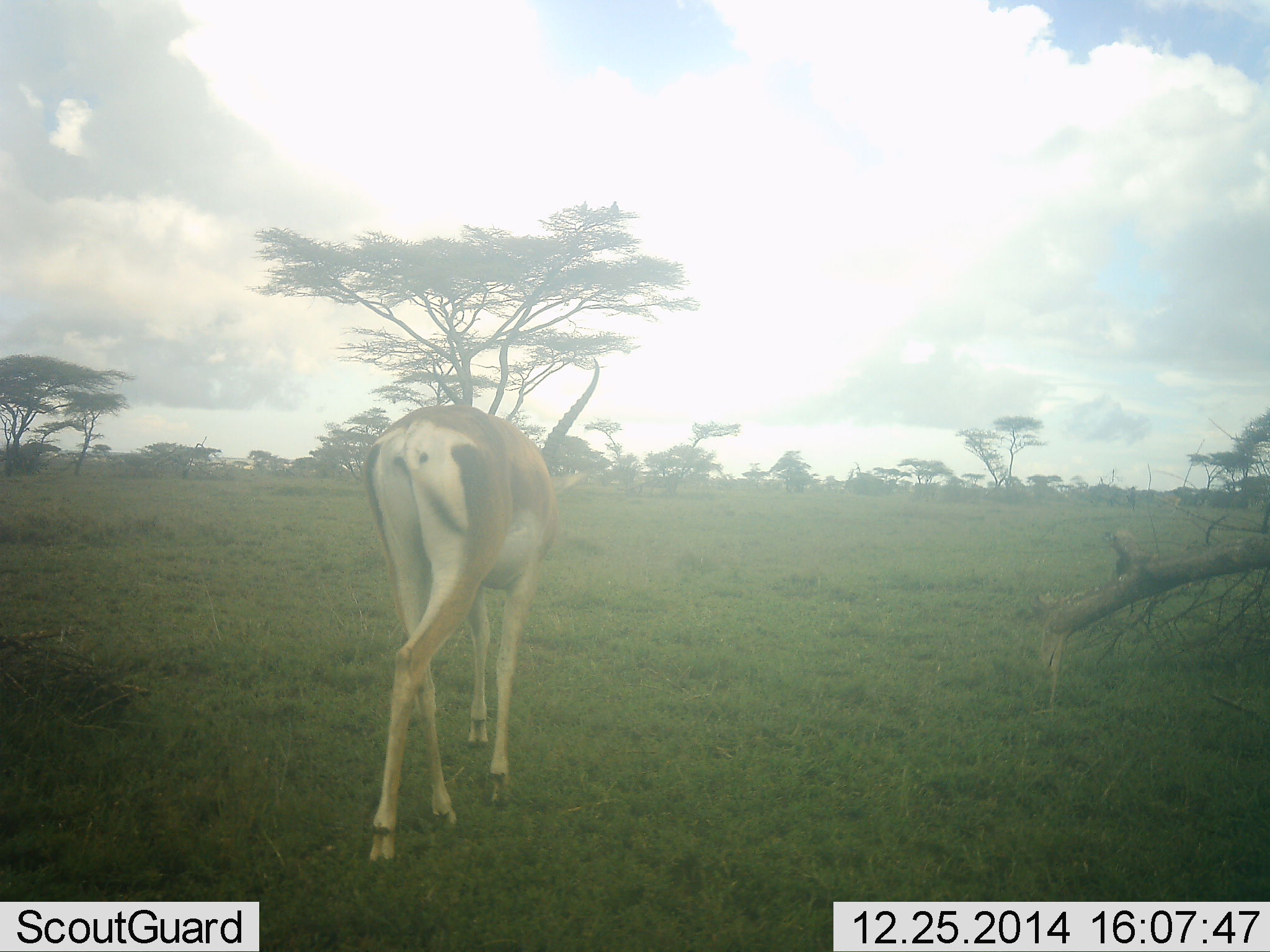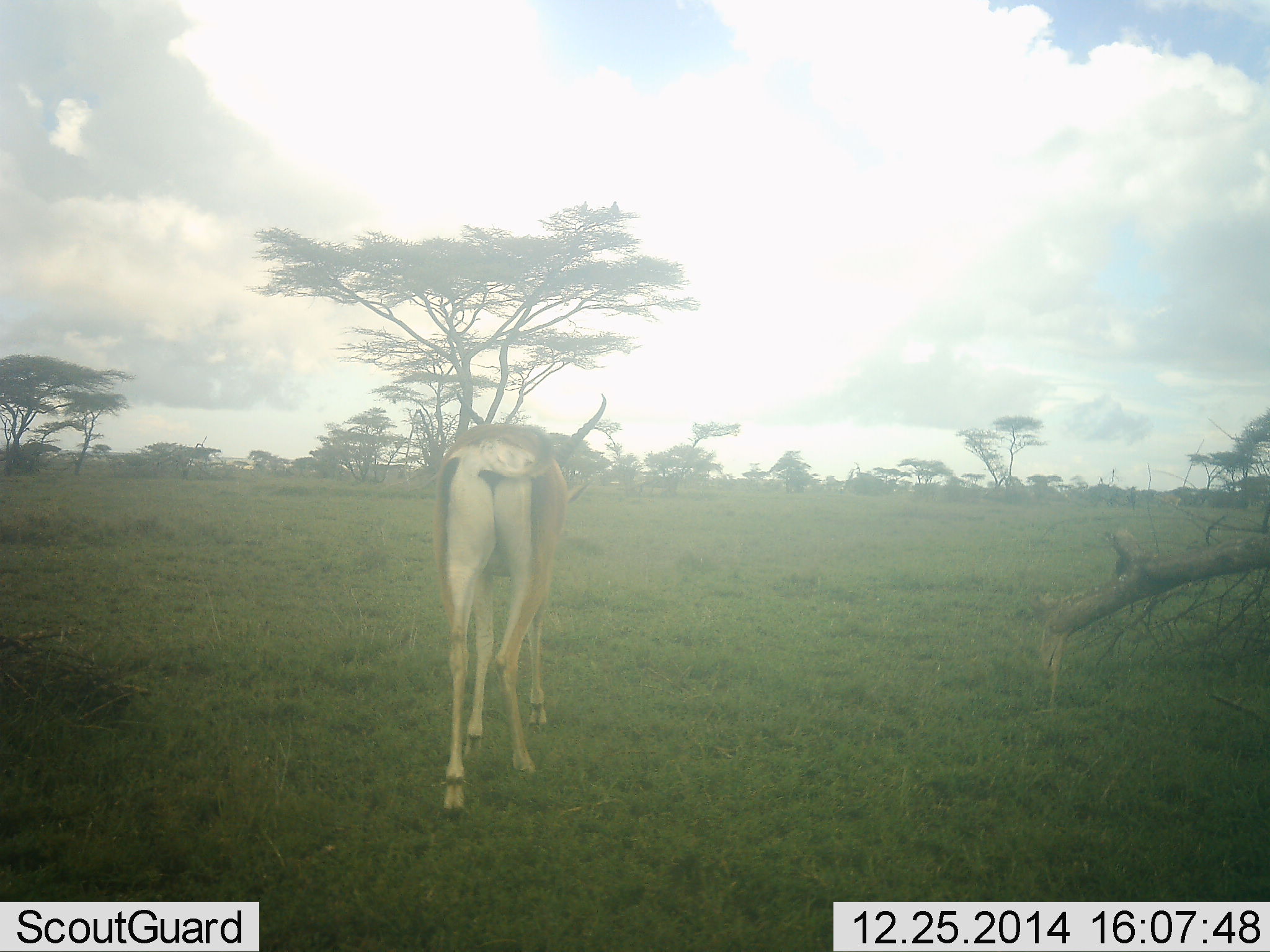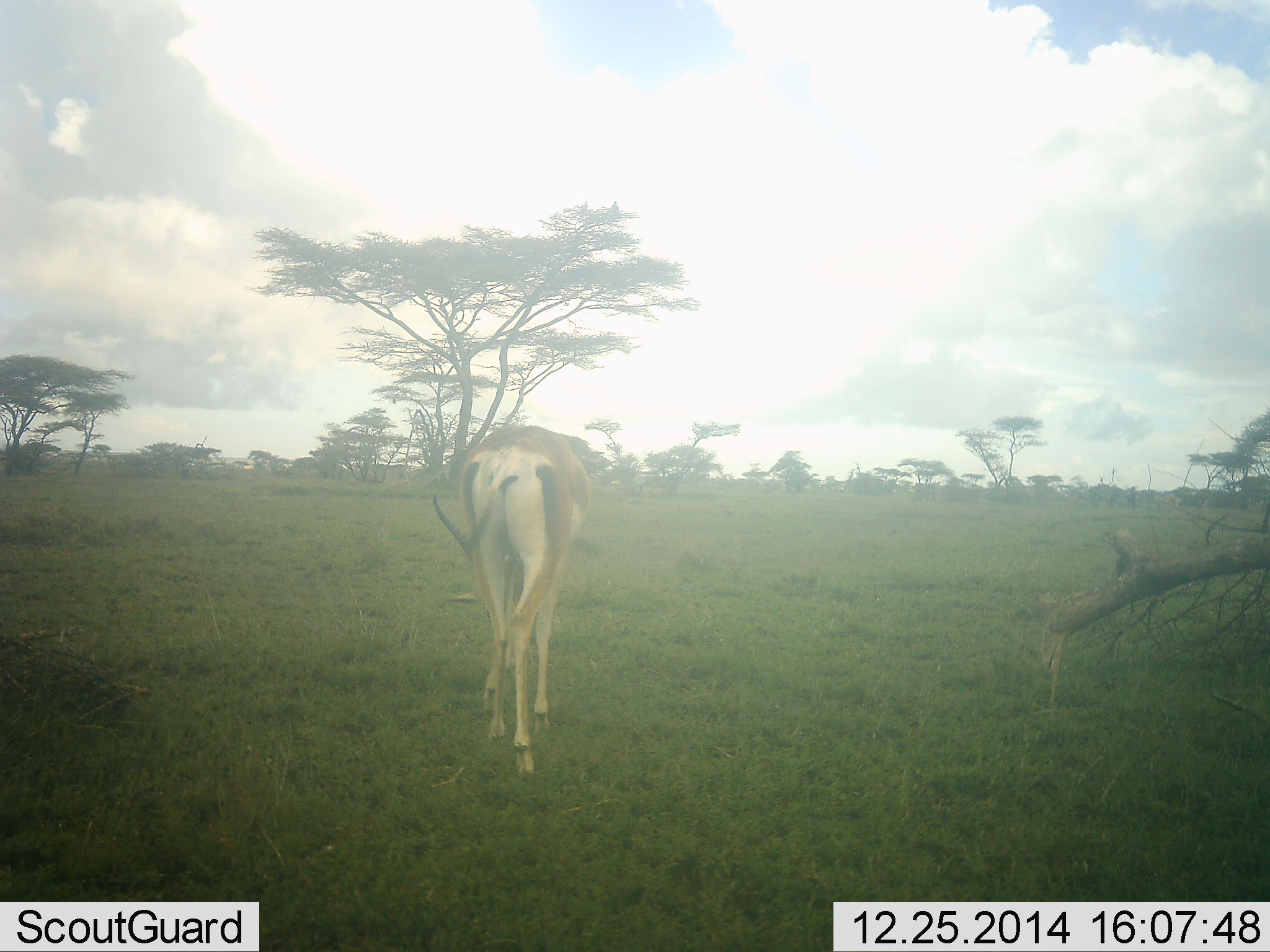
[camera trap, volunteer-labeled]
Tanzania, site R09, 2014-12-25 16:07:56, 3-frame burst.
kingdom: Animalia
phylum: Chordata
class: Mammalia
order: Artiodactyla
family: Bovidae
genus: Nanger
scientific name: Nanger granti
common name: grant's gazelle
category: gazellegrants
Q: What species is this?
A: Gazellegrants (grant's gazelle) (Nanger granti).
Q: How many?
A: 1.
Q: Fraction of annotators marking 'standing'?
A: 30%.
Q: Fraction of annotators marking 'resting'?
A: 0%.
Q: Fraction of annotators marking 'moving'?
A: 70%.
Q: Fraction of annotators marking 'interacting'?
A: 0%.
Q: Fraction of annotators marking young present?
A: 0%.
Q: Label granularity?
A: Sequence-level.